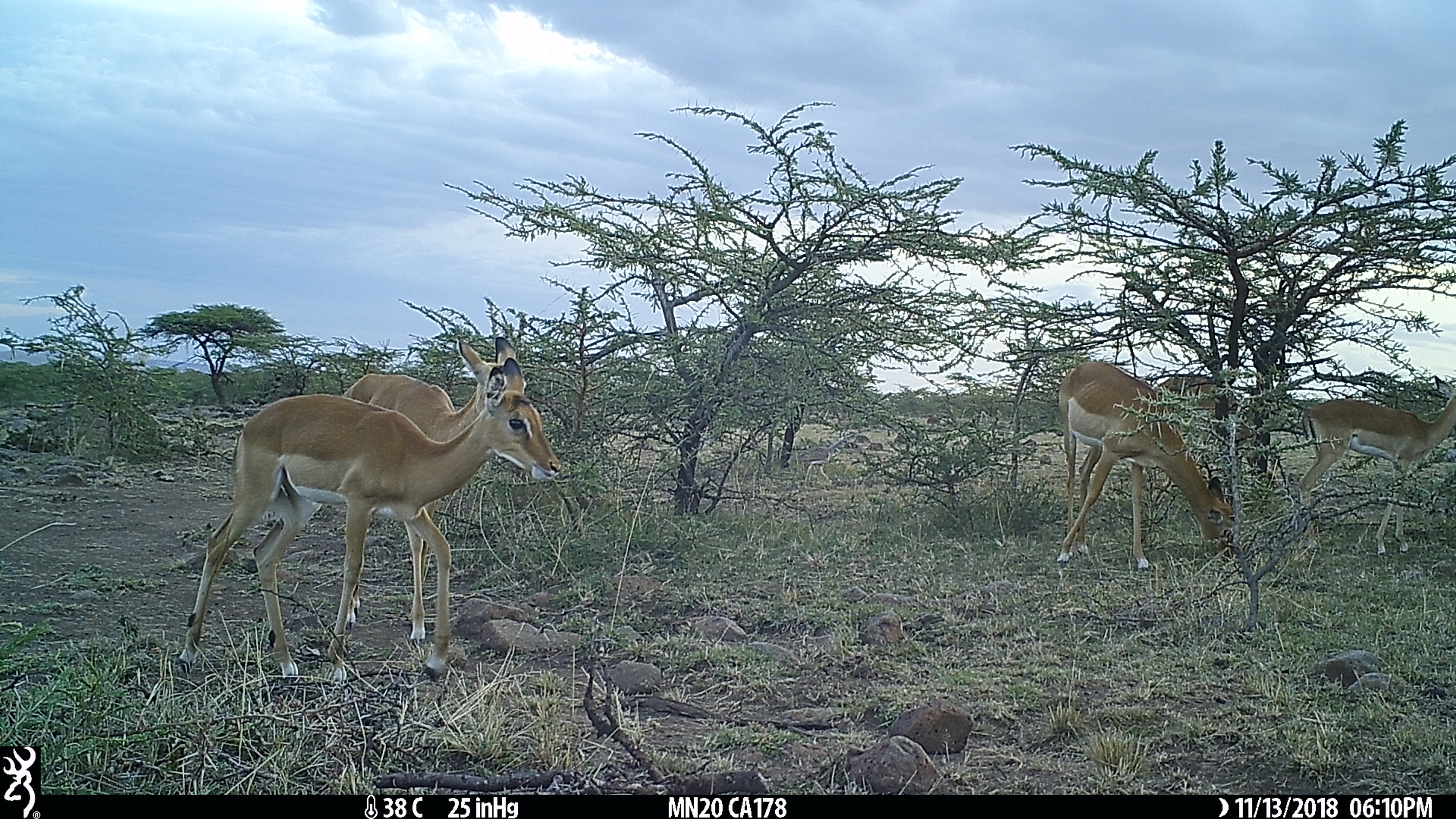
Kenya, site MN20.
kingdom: Animalia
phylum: Chordata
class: Mammalia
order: Artiodactyla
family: Bovidae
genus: Aepyceros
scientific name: Aepyceros melampus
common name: impala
Impala (Aepyceros melampus).